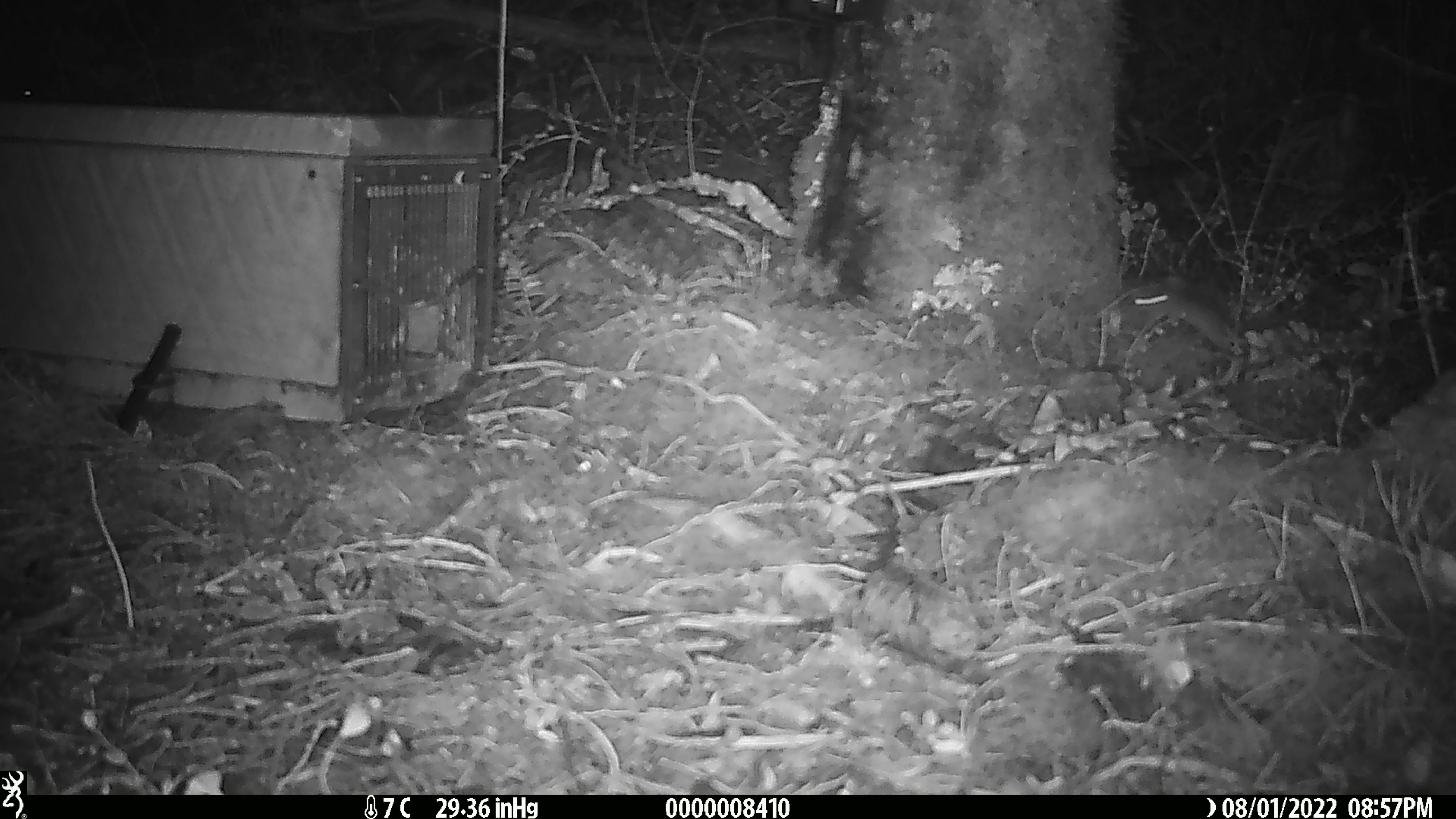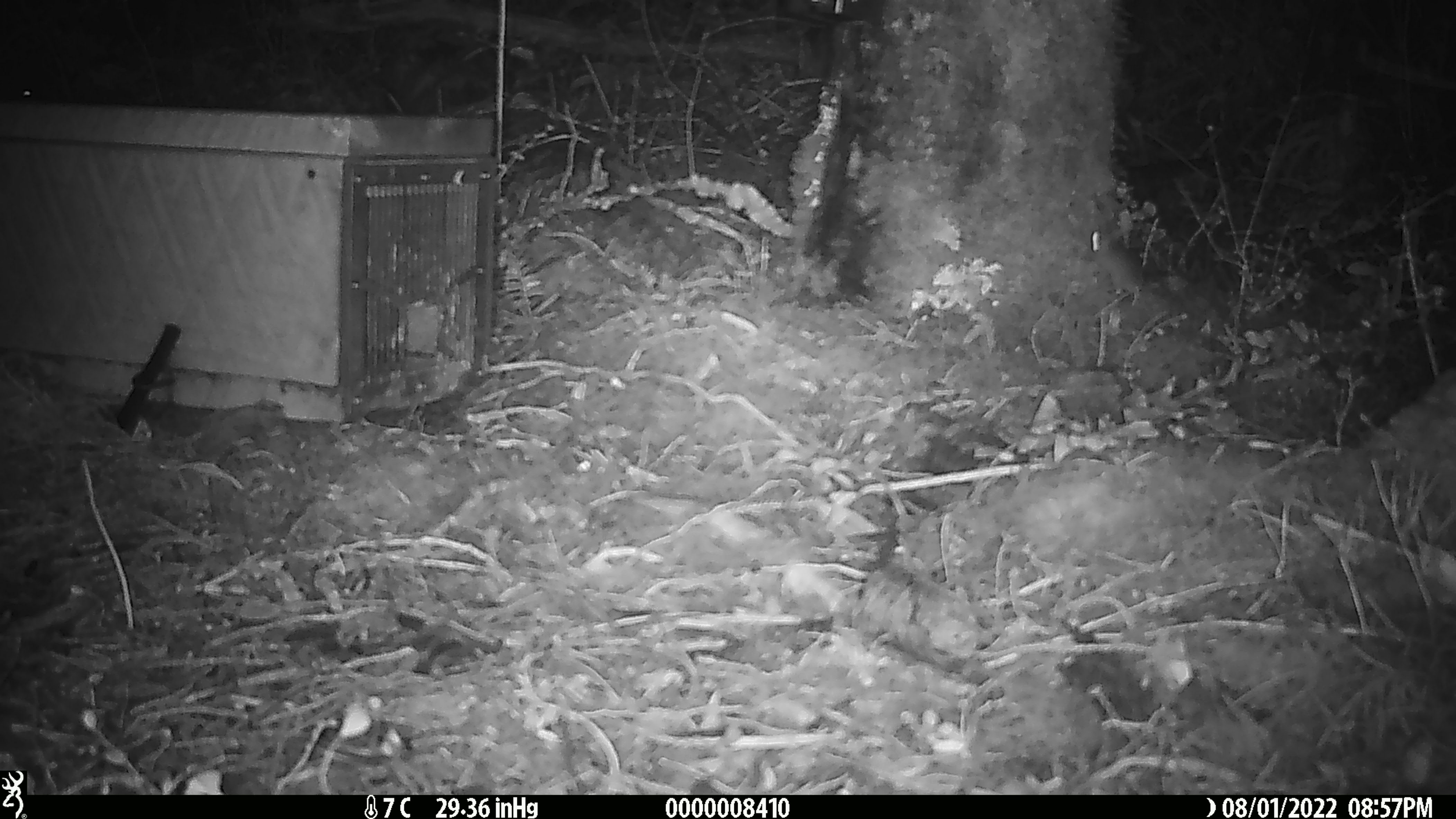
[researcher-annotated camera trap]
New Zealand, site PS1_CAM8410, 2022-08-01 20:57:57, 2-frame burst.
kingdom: Animalia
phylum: Chordata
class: Mammalia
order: Rodentia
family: Muridae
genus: Mus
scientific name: Mus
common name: mouse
Mouse (Mus).